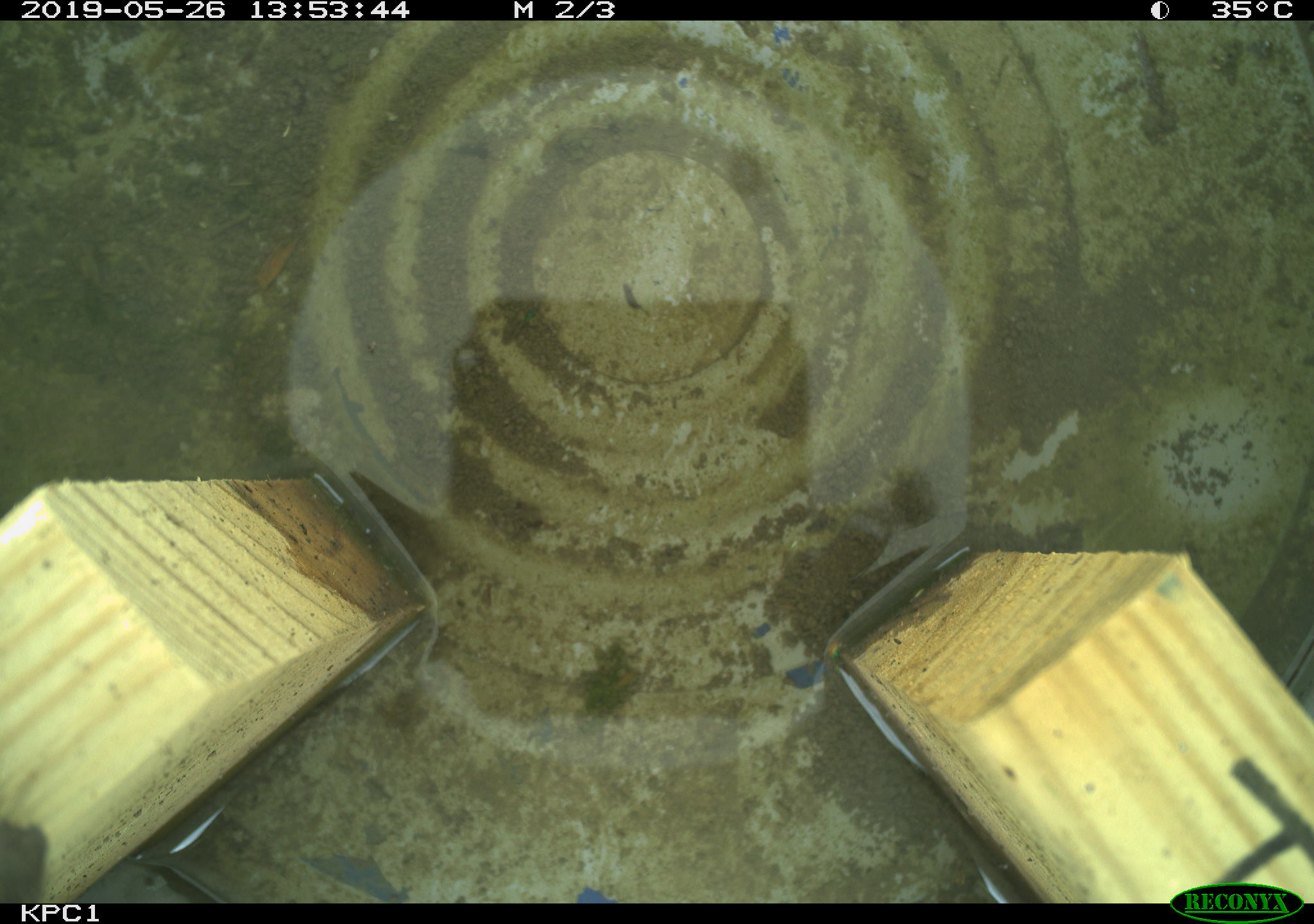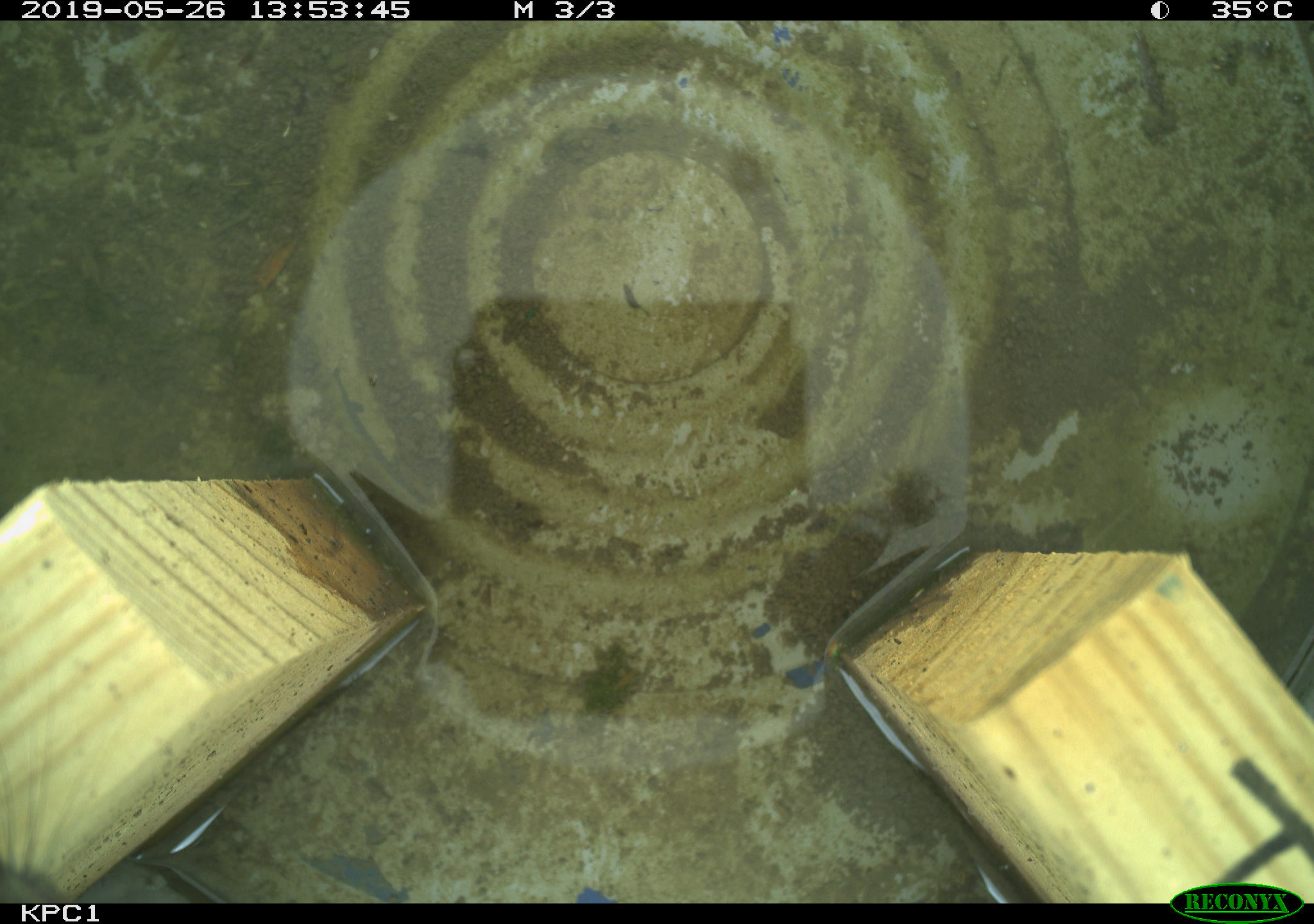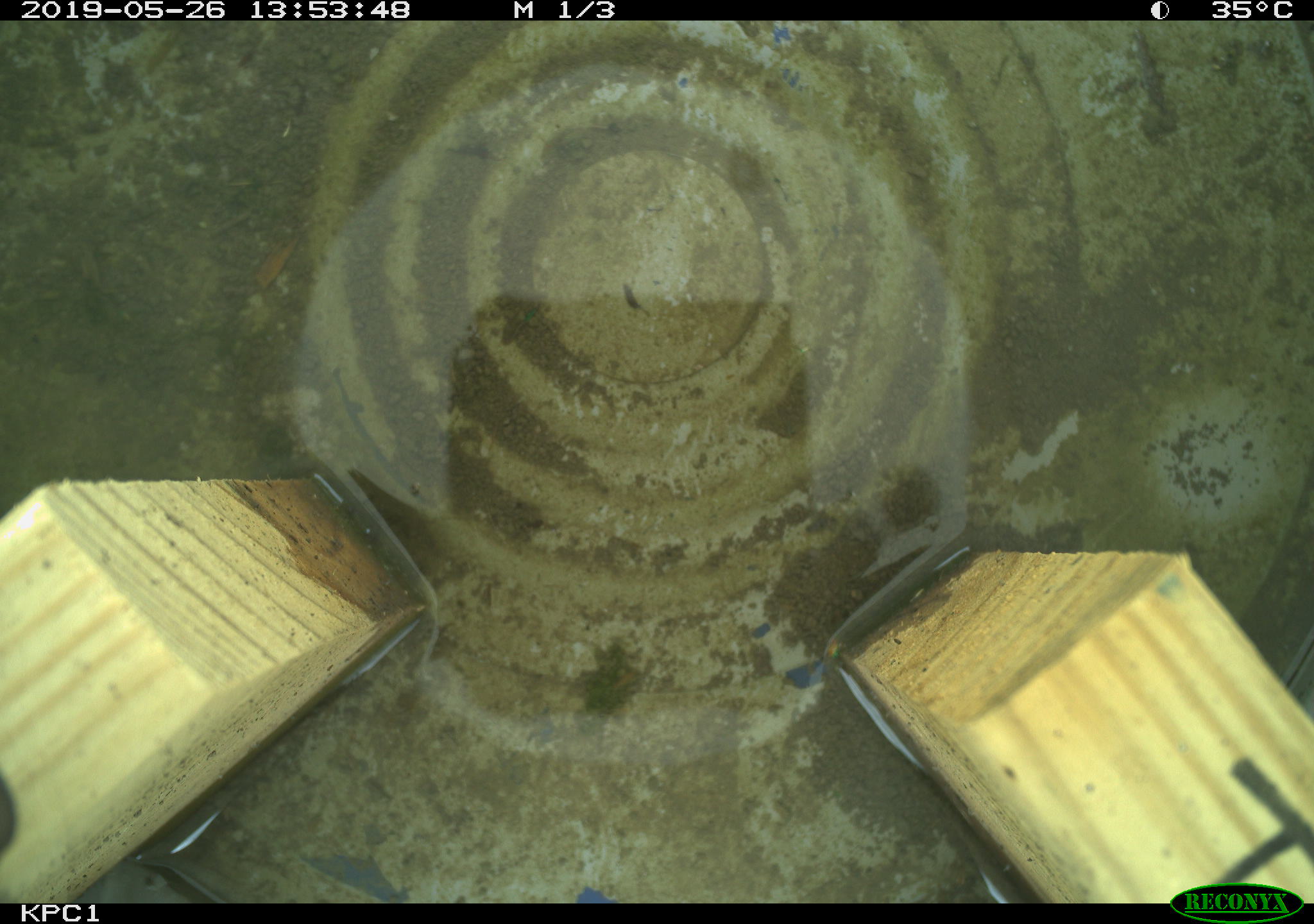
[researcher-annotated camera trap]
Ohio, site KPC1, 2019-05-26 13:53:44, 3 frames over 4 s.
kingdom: Animalia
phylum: Chordata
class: Mammalia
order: Rodentia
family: Cricetidae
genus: Peromyscus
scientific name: Peromyscus leucopus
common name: white-footed mouse